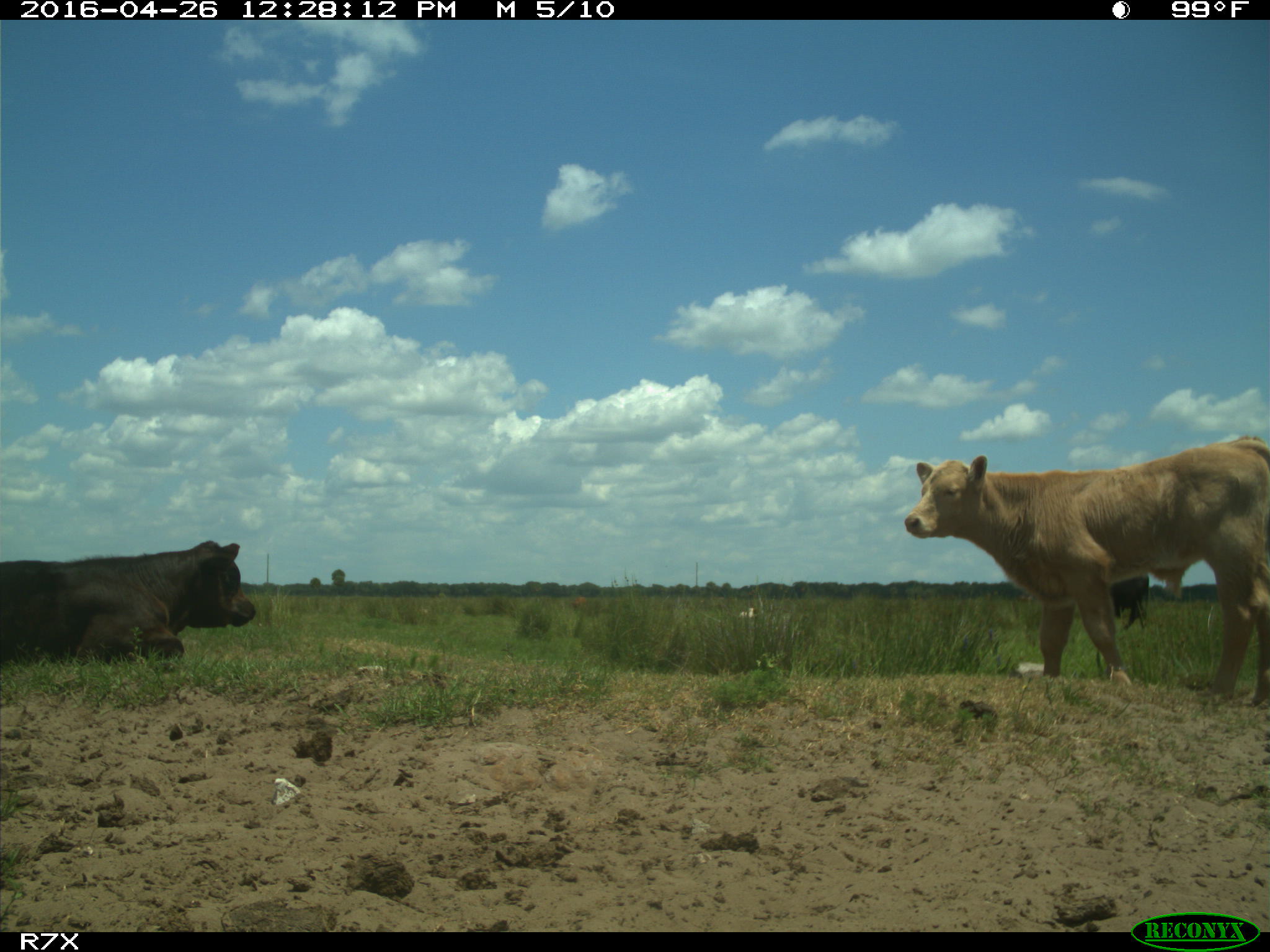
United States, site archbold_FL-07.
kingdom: Animalia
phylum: Chordata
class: Mammalia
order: Artiodactyla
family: Bovidae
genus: Bos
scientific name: Bos taurus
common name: domestic cow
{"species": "Bos taurus (domestic cow)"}